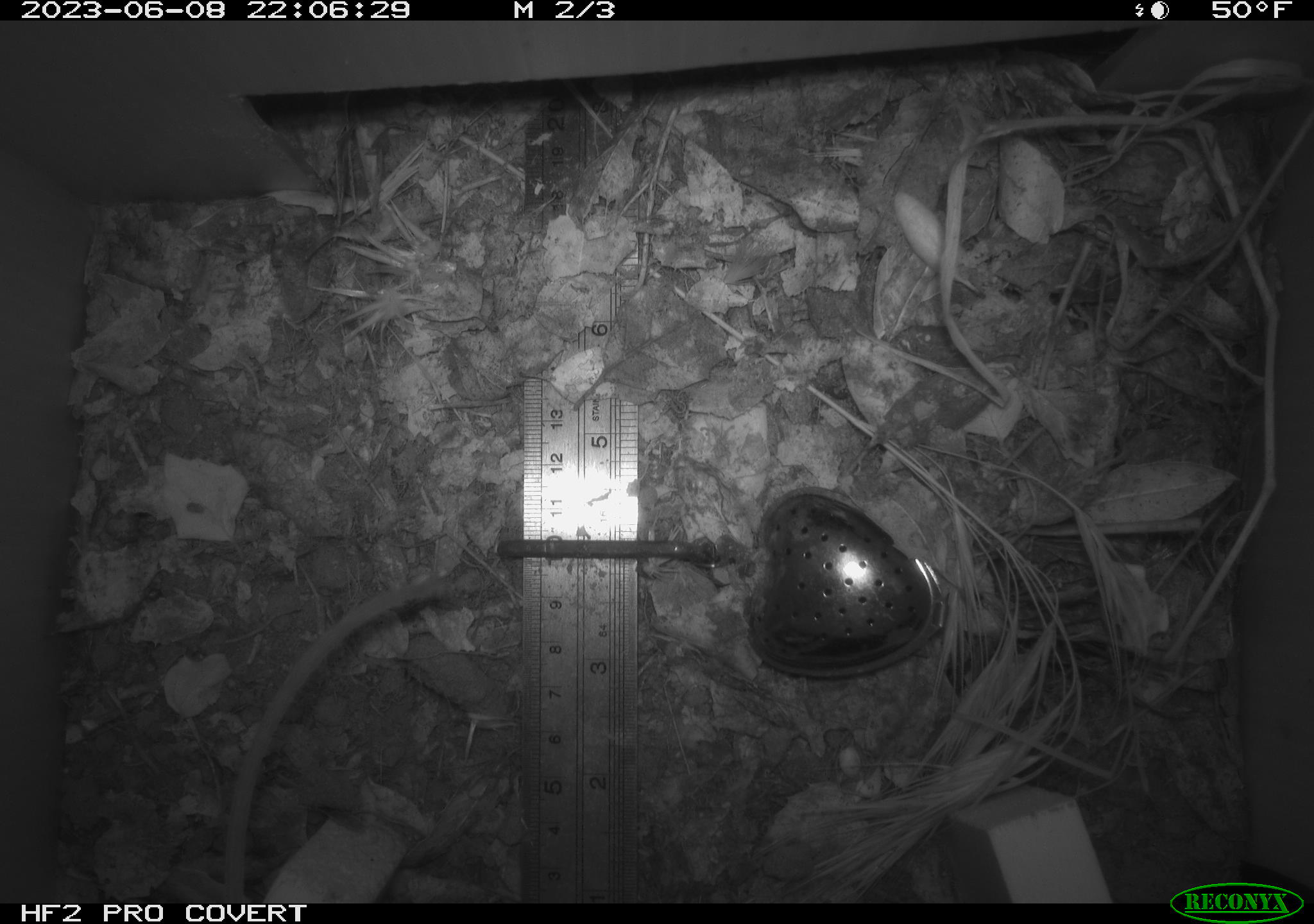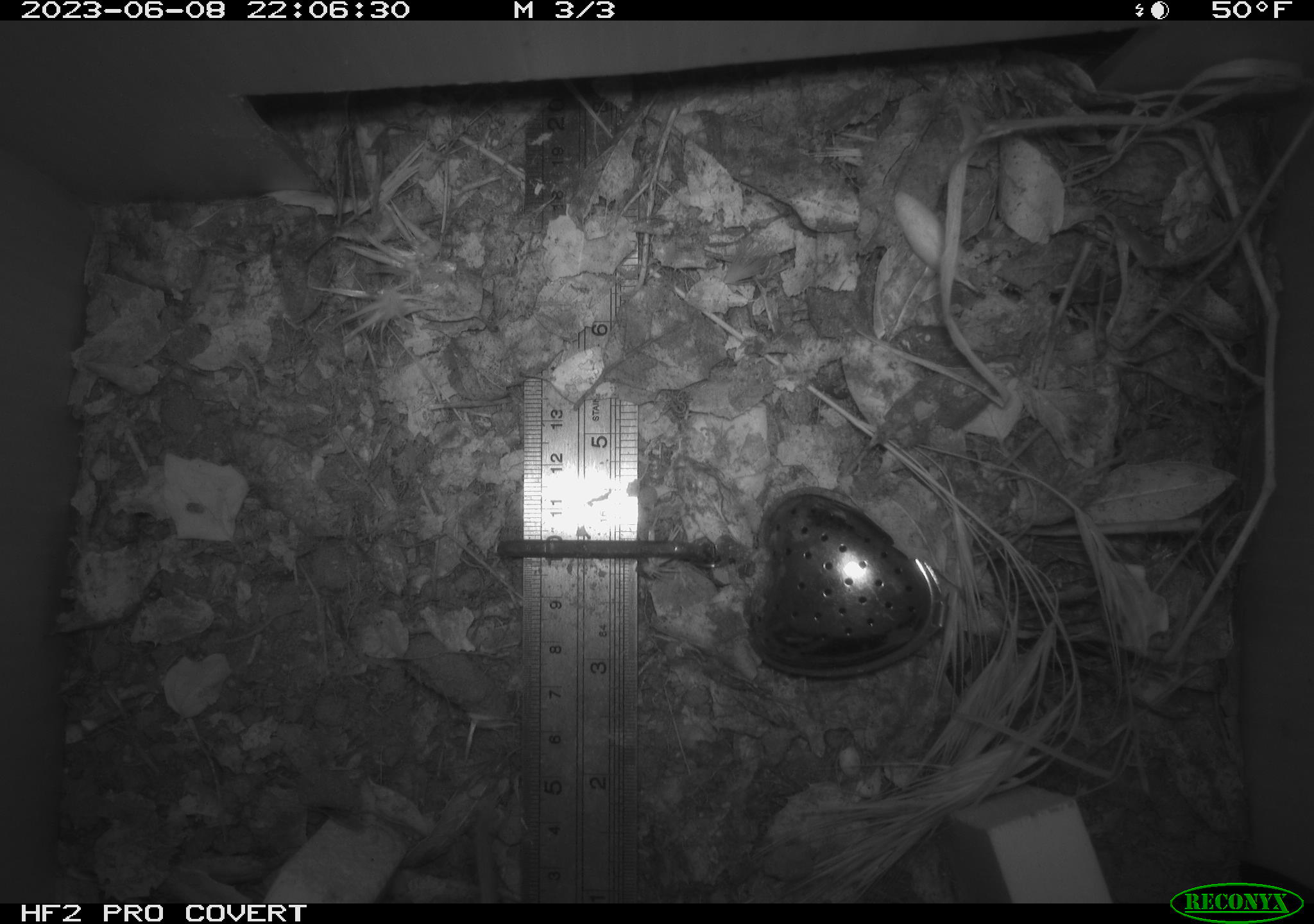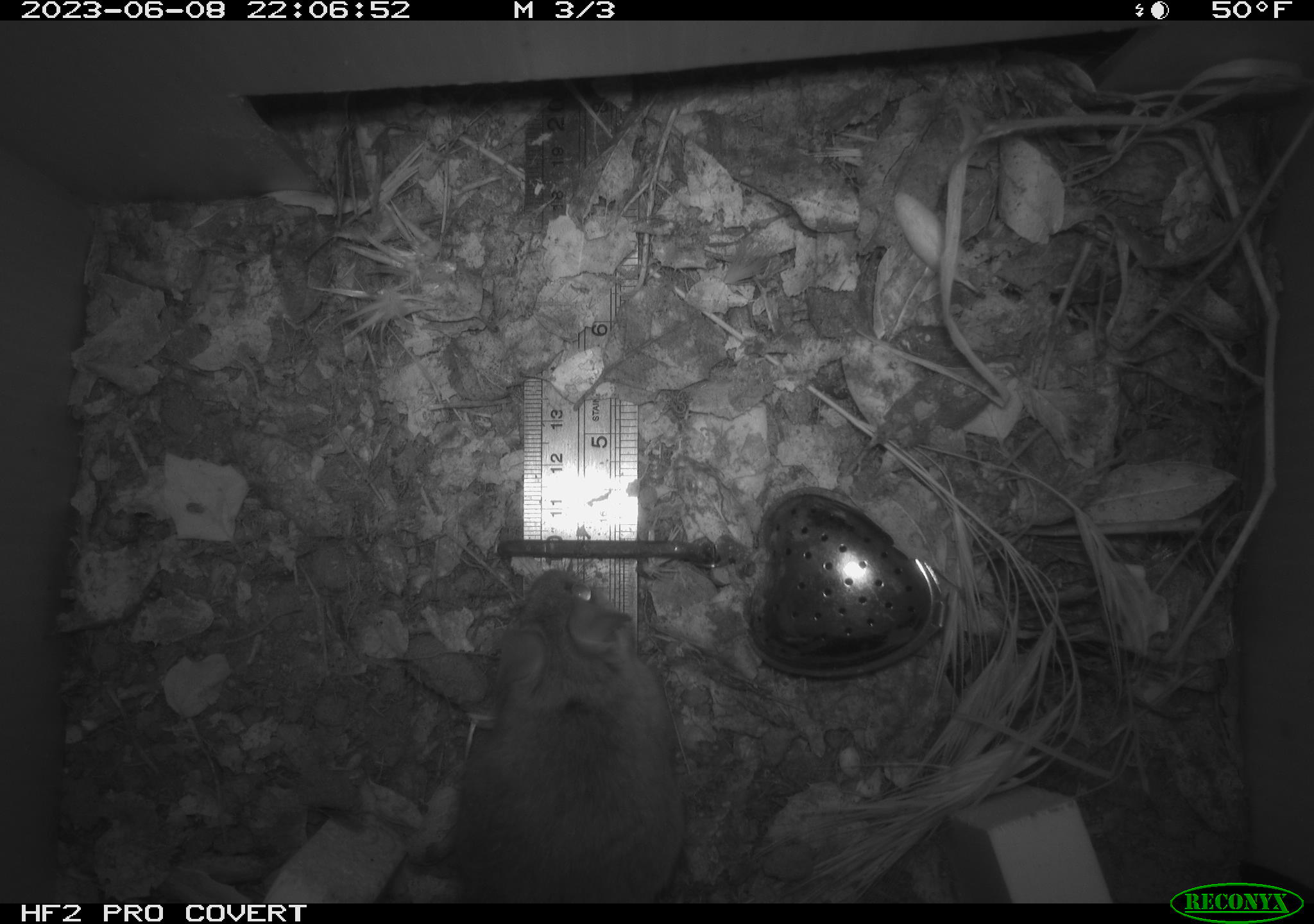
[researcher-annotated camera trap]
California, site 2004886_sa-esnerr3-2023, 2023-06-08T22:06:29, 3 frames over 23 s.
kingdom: Animalia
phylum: Chordata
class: Mammalia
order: Rodentia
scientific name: Rodentia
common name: mouse species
Mouse species (Rodentia).